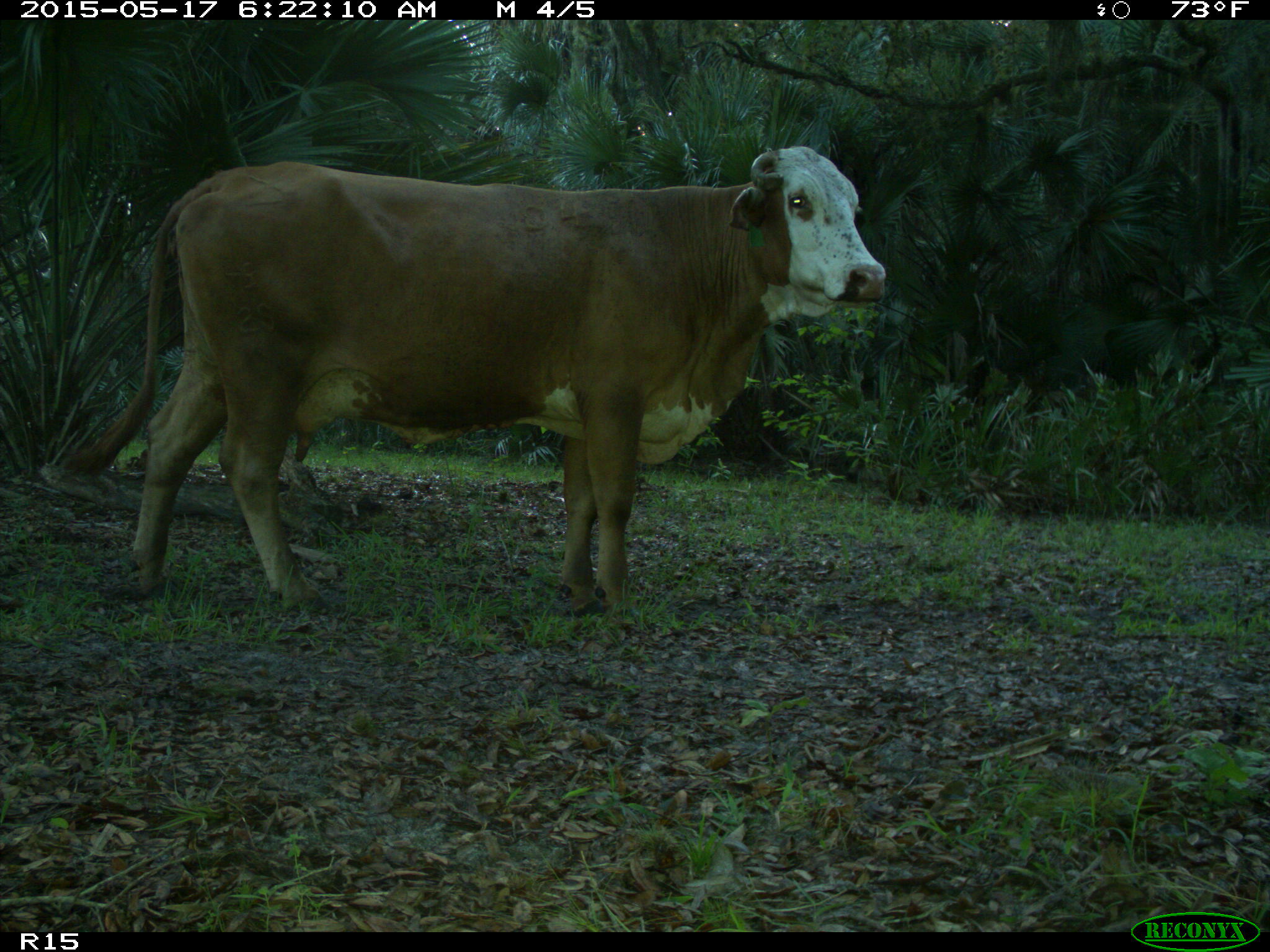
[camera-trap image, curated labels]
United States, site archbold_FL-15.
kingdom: Animalia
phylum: Chordata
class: Mammalia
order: Artiodactyla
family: Bovidae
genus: Bos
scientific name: Bos taurus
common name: domestic cow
Bos taurus (domestic cow).